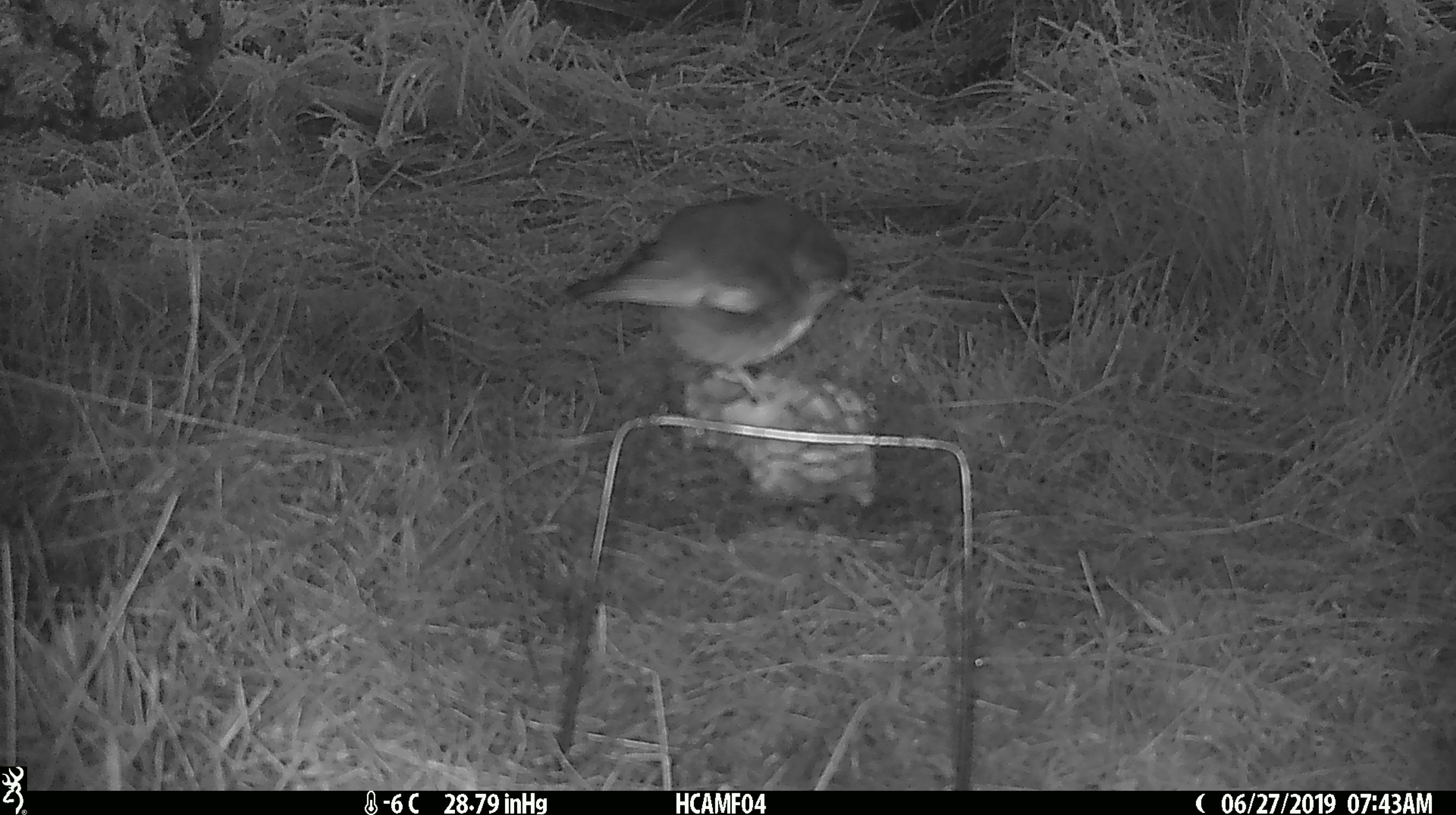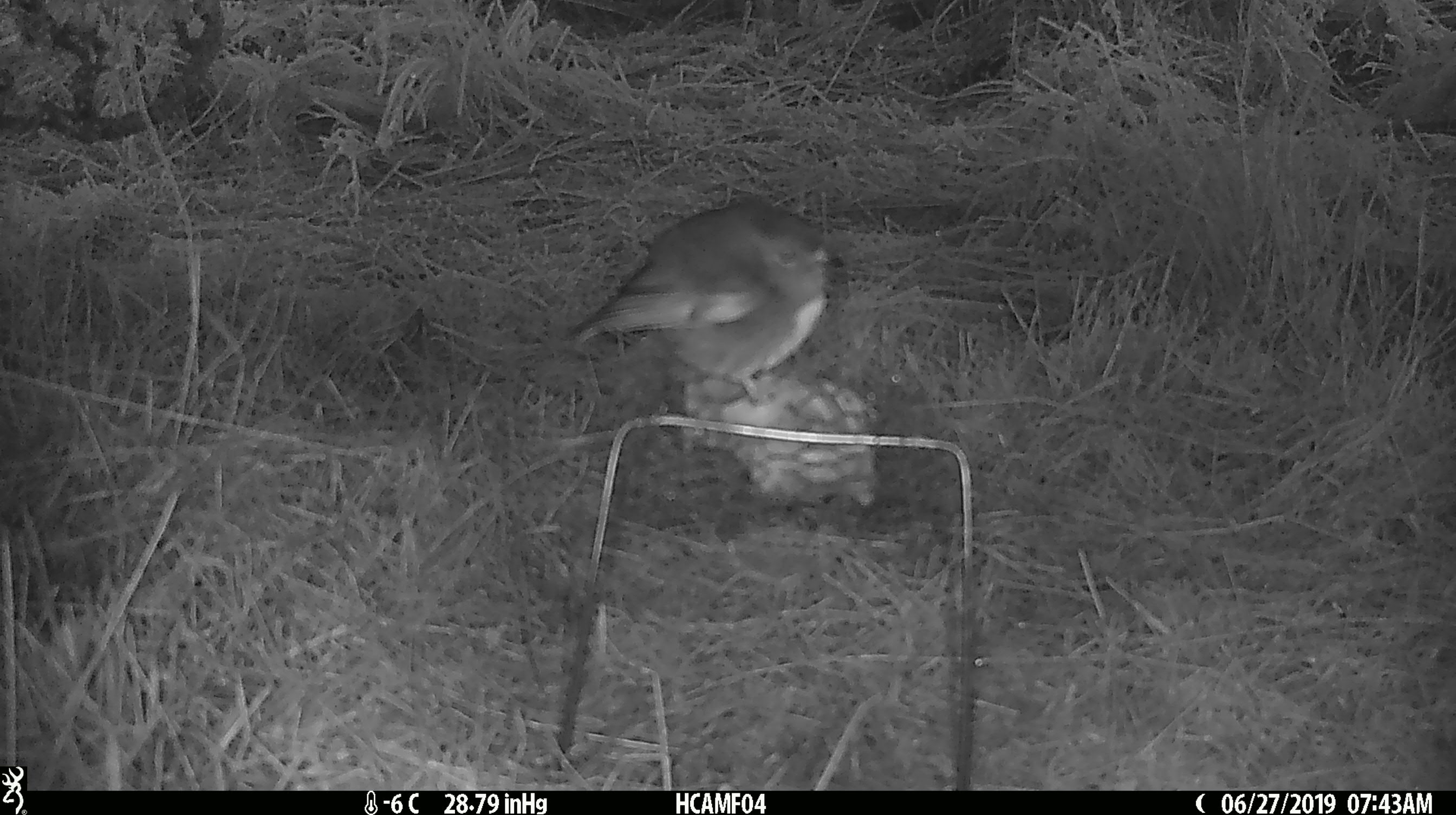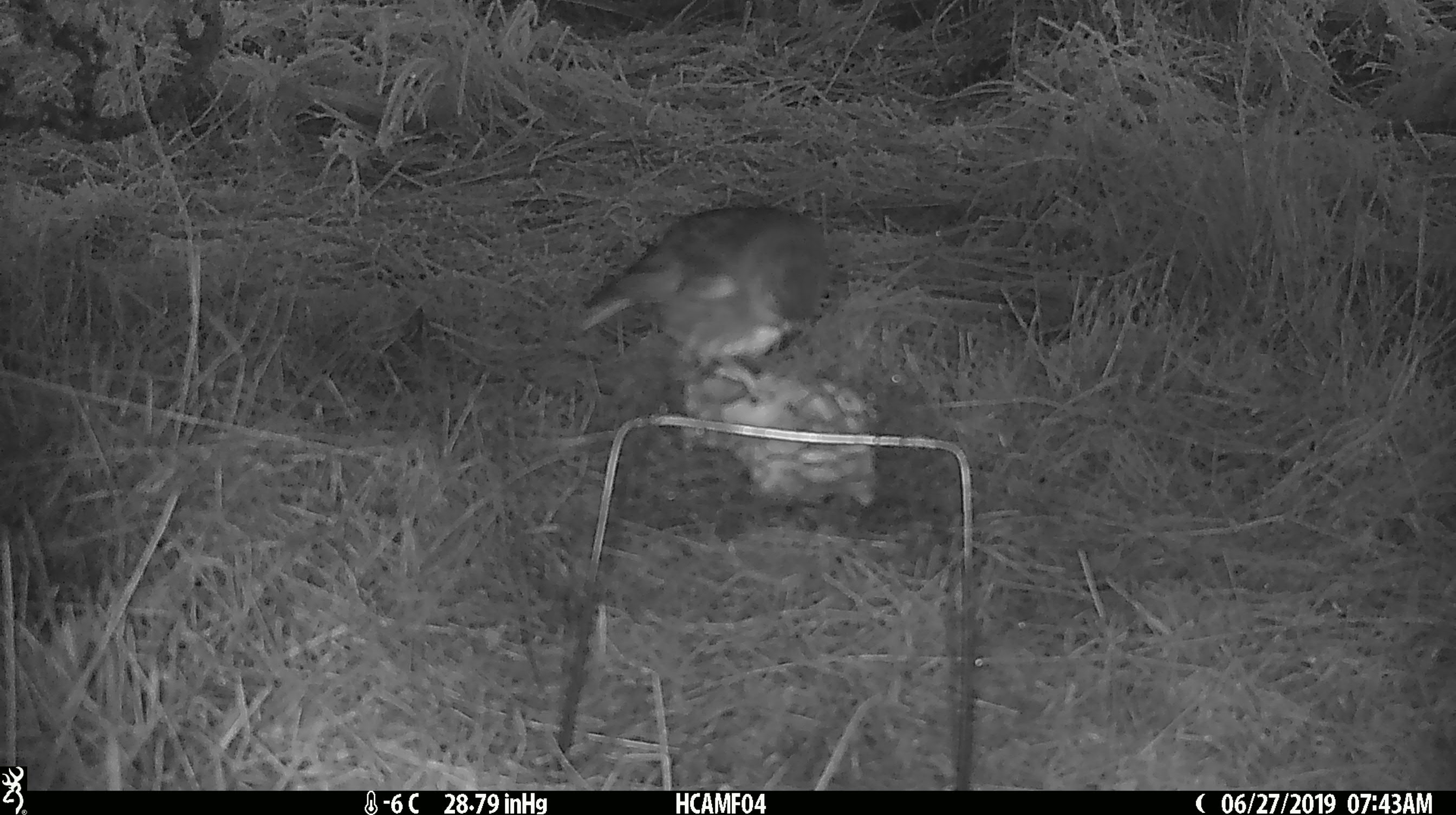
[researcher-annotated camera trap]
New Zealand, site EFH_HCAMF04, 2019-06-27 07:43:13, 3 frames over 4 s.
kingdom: Animalia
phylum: Chordata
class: Aves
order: Passeriformes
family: Petroicidae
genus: Petroica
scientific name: Petroica australis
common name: new zealand robin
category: robin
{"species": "robin (new zealand robin) (Petroica australis)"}